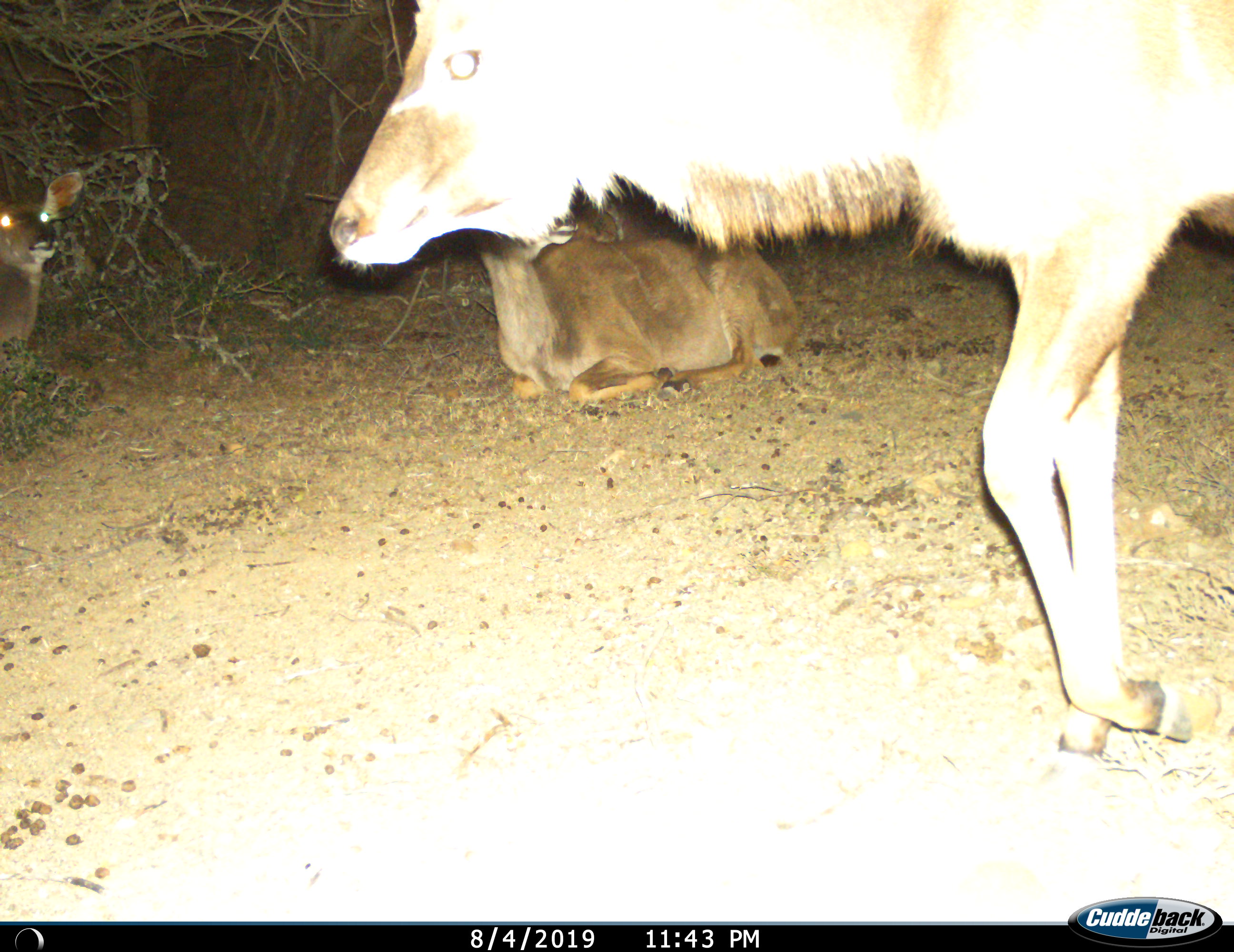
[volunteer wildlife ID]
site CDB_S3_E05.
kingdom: Animalia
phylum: Chordata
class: Mammalia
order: Artiodactyla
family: Bovidae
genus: Tragelaphus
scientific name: Tragelaphus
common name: kudu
Kudu (Tragelaphus), count 3. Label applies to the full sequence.